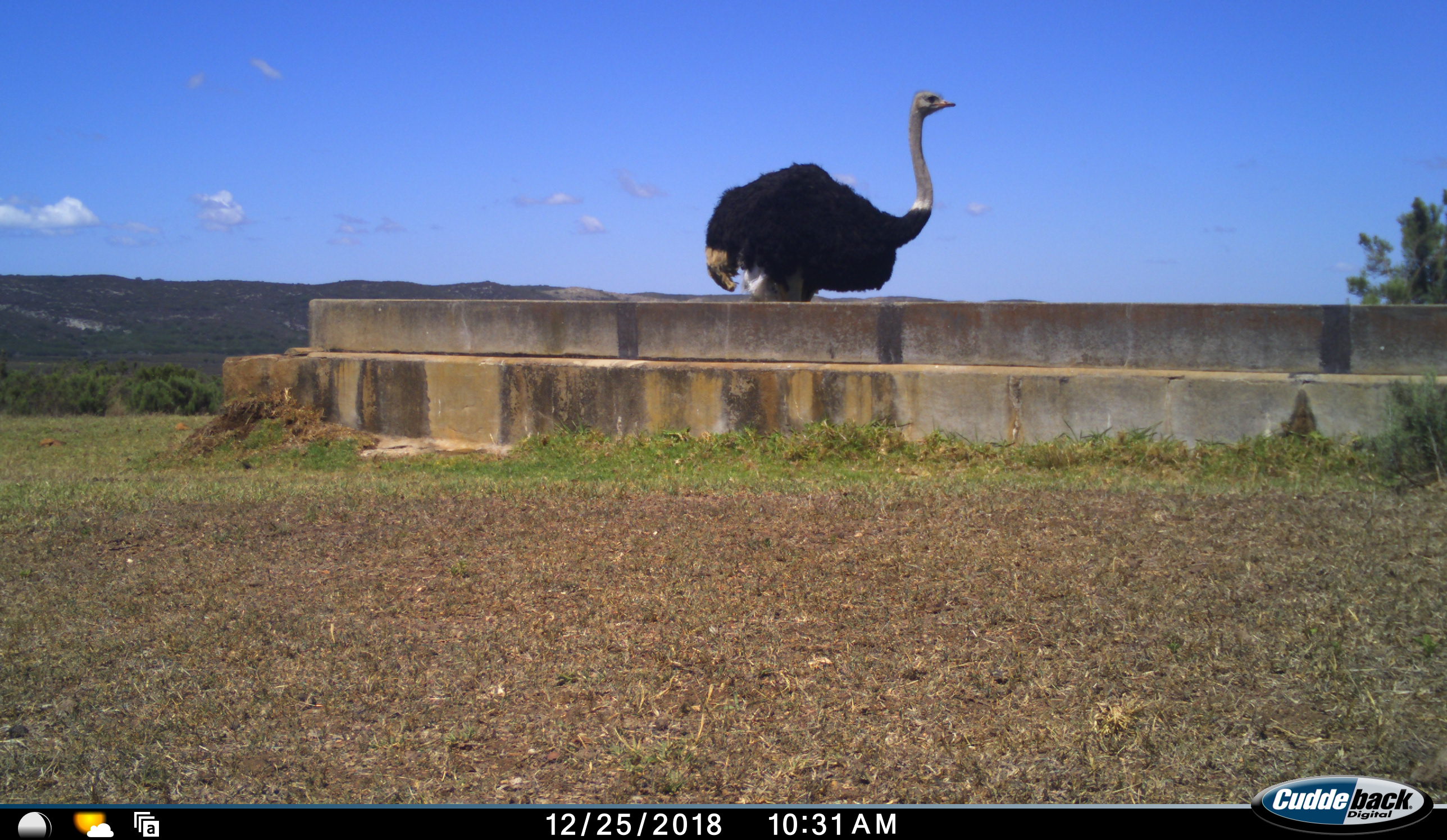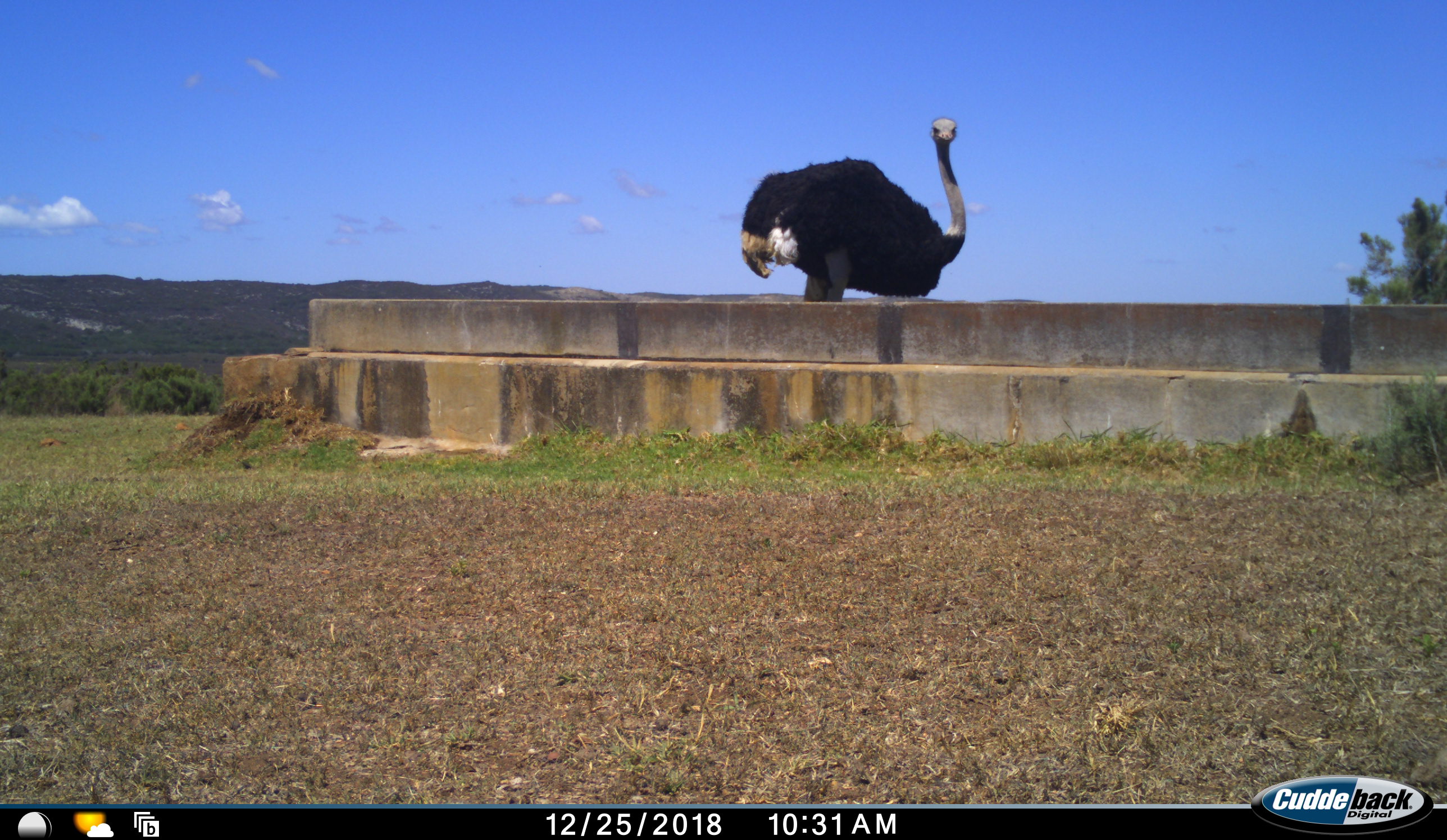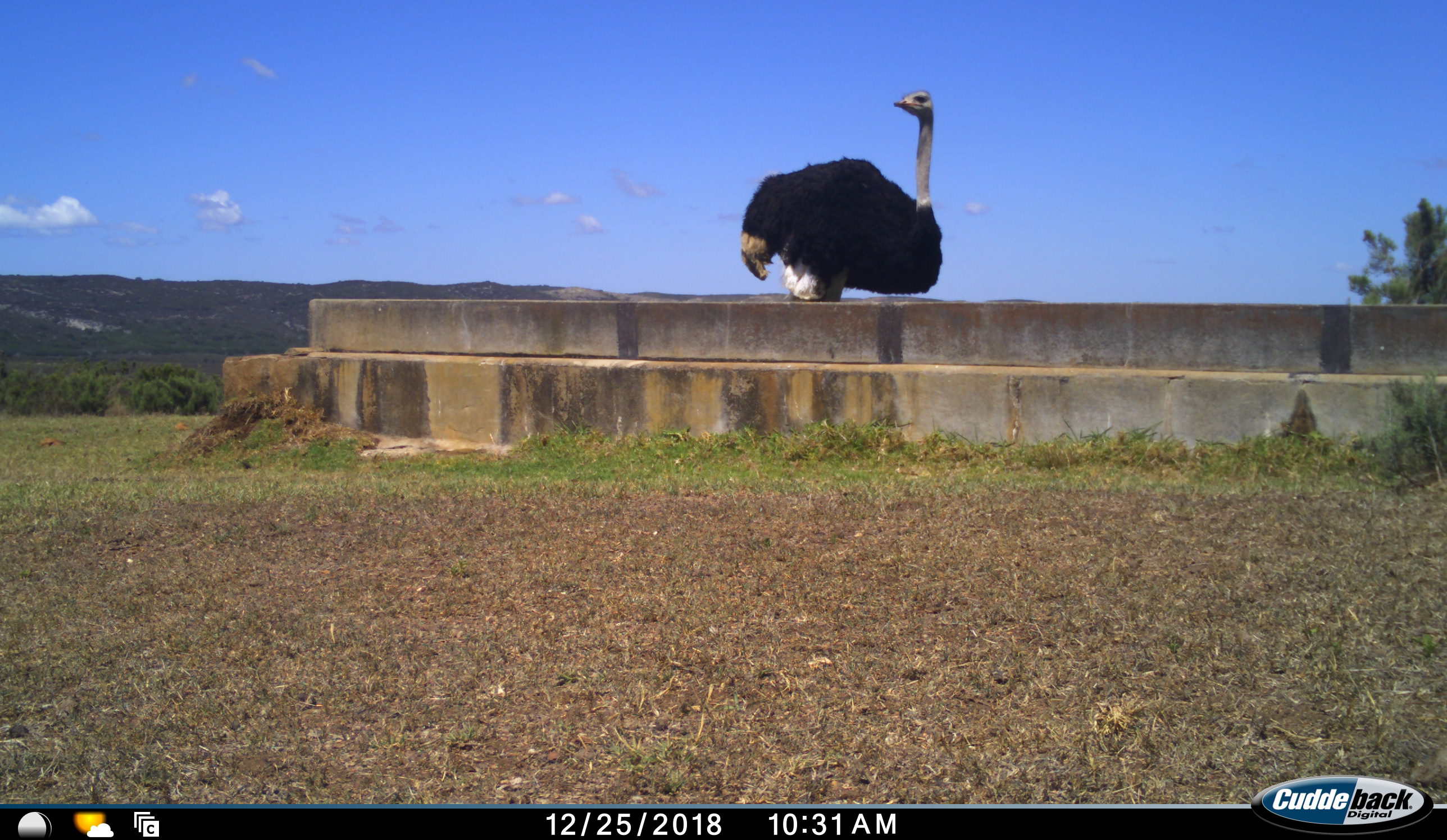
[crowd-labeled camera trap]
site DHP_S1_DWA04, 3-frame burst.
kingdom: Animalia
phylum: Chordata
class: Aves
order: Struthioniformes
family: Struthionidae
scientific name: Struthionidae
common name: ostrich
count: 1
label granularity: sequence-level